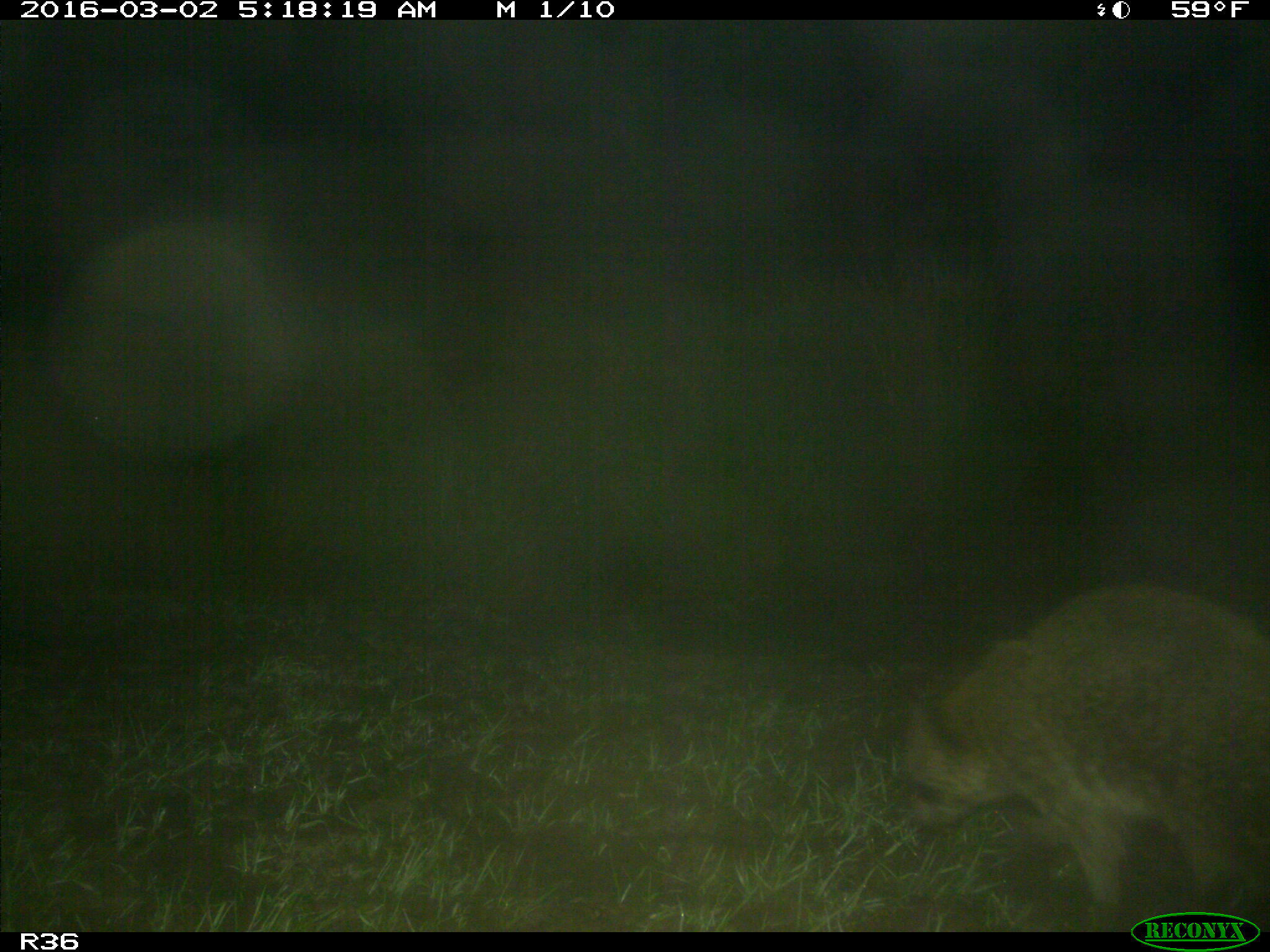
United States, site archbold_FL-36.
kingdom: Animalia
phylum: Chordata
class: Mammalia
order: Carnivora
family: Procyonidae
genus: Procyon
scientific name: Procyon lotor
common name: common raccoon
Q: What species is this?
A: Procyon lotor (common raccoon).